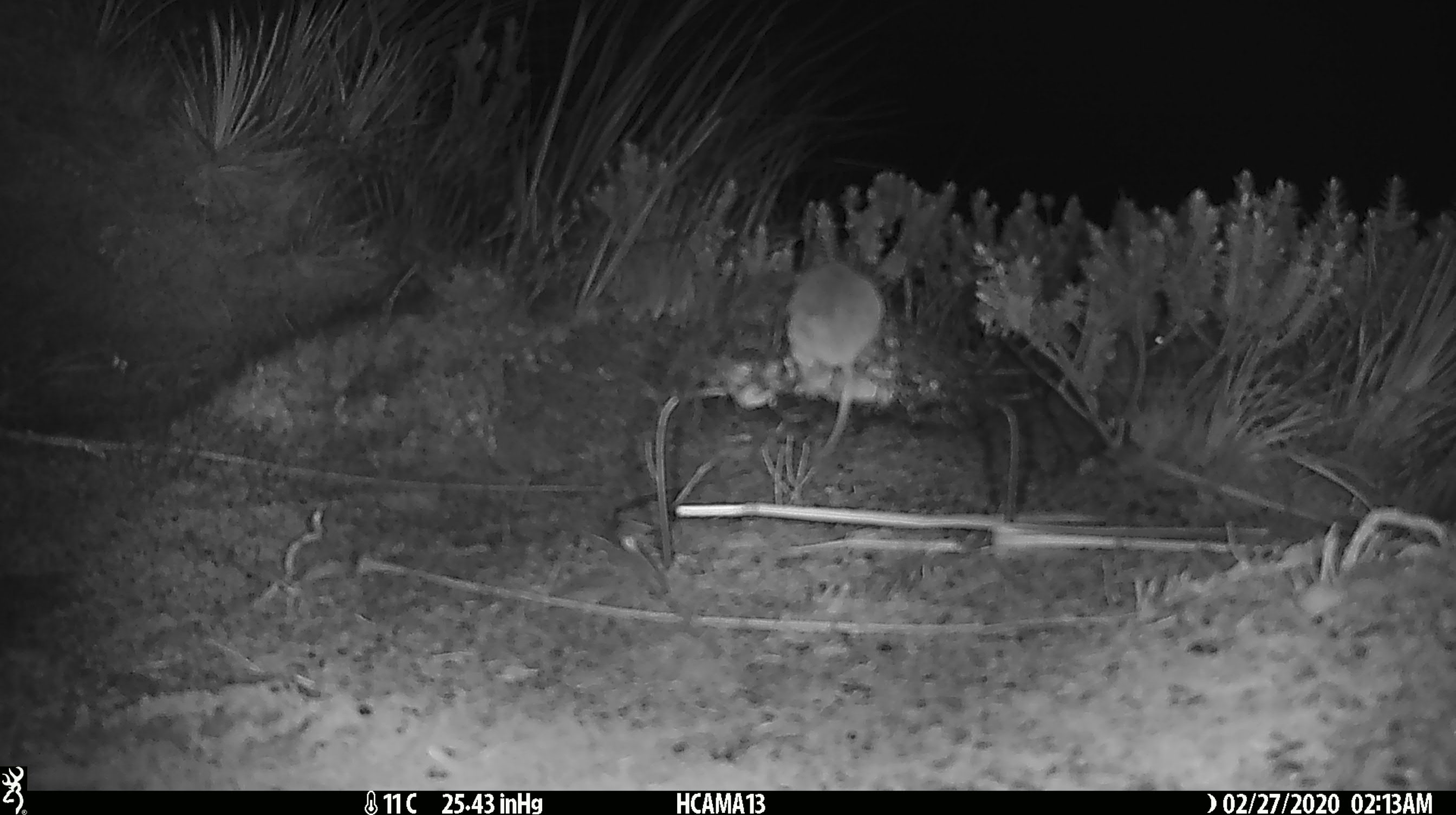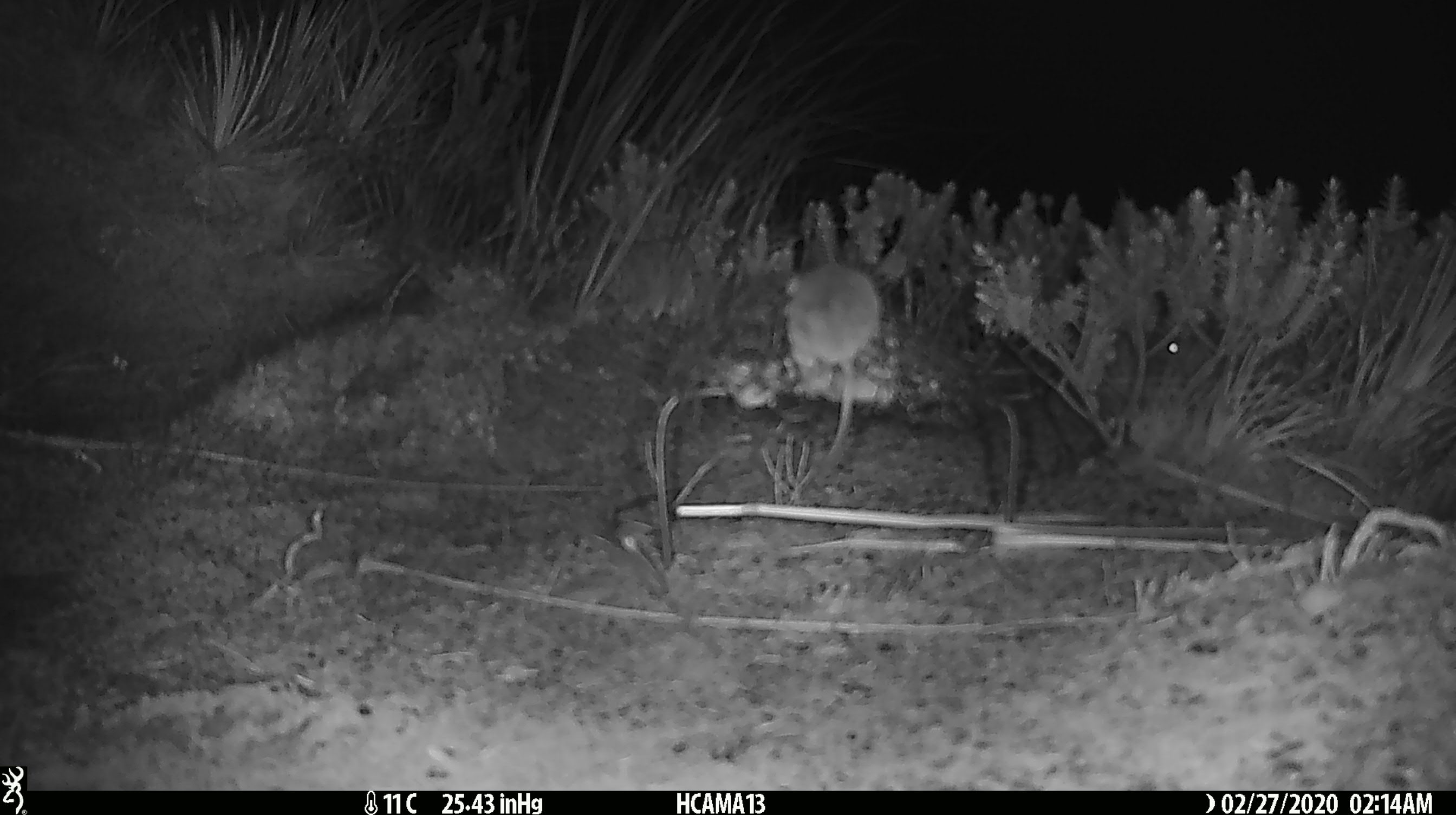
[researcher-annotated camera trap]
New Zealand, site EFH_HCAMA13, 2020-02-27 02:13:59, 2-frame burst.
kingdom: Animalia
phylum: Chordata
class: Mammalia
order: Rodentia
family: Muridae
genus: Mus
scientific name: Mus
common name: mouse